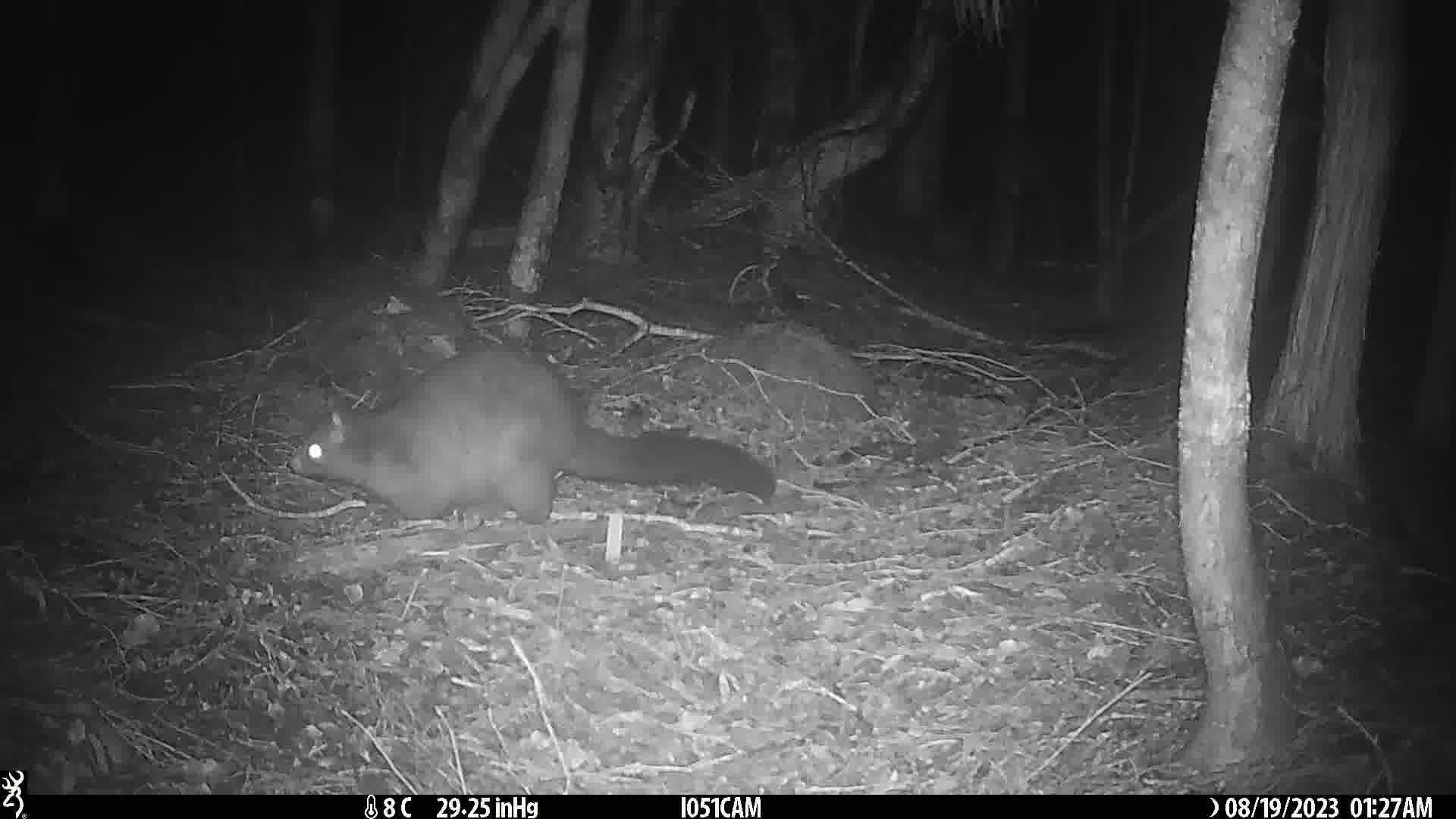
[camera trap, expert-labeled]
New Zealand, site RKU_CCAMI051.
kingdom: Animalia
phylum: Chordata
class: Mammalia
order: Diprotodontia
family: Phalangeridae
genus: Trichosurus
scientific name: Trichosurus vulpecula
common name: common brushtail possum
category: possum